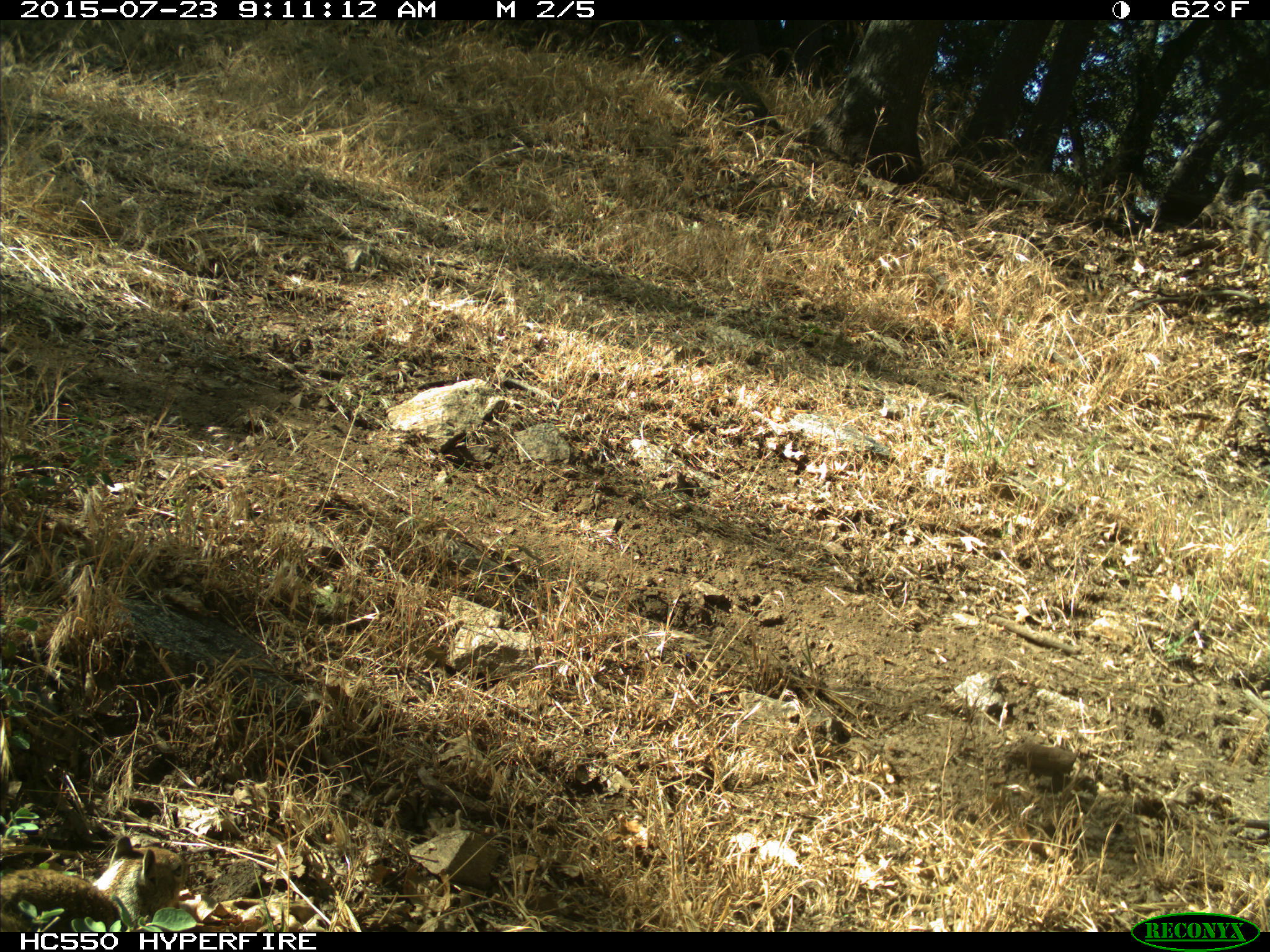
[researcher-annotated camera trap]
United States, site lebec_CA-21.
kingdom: Animalia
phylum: Chordata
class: Mammalia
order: Rodentia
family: Sciuridae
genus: Otospermophilus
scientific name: Otospermophilus beecheyi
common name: california ground squirrel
Otospermophilus beecheyi (california ground squirrel).